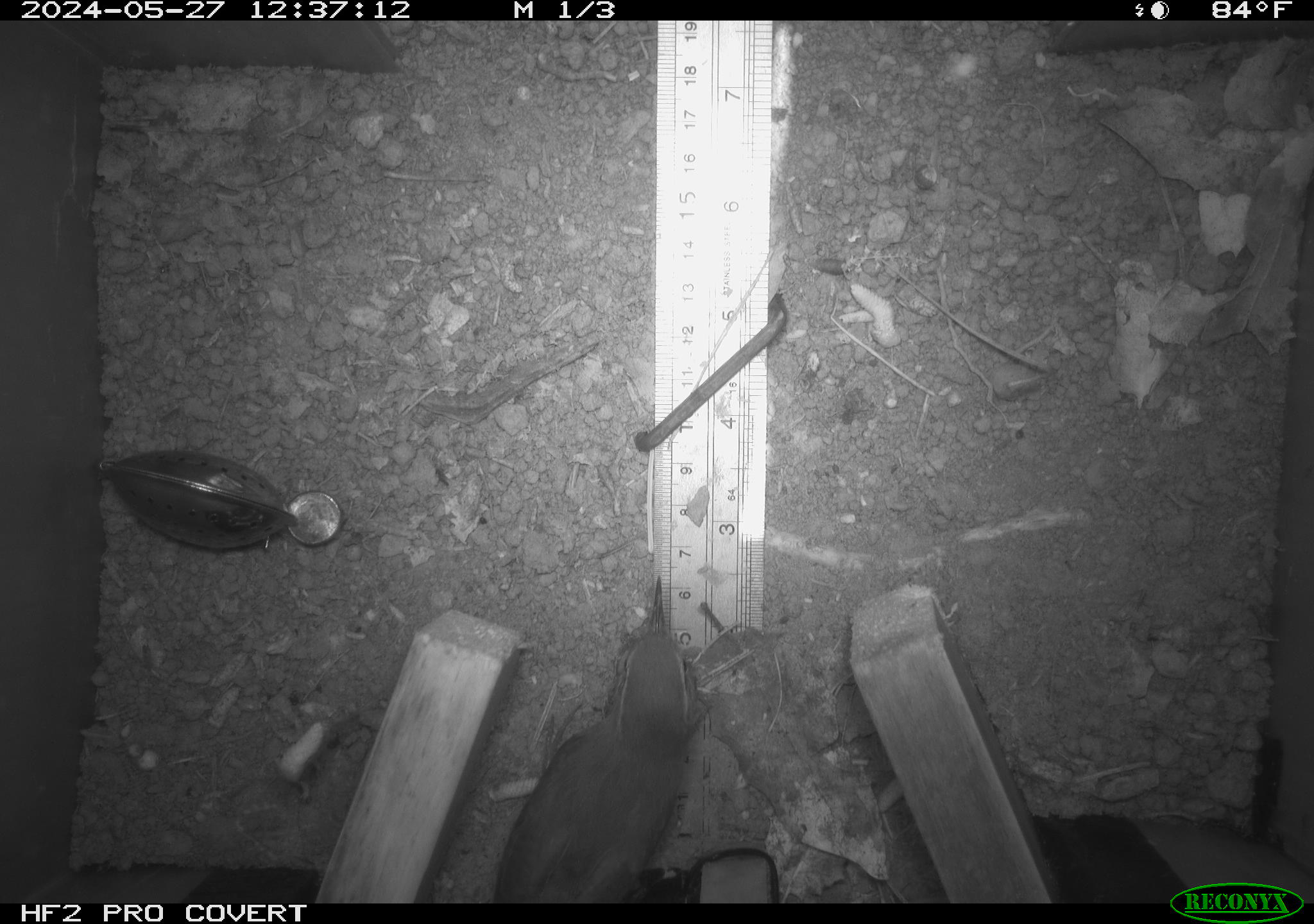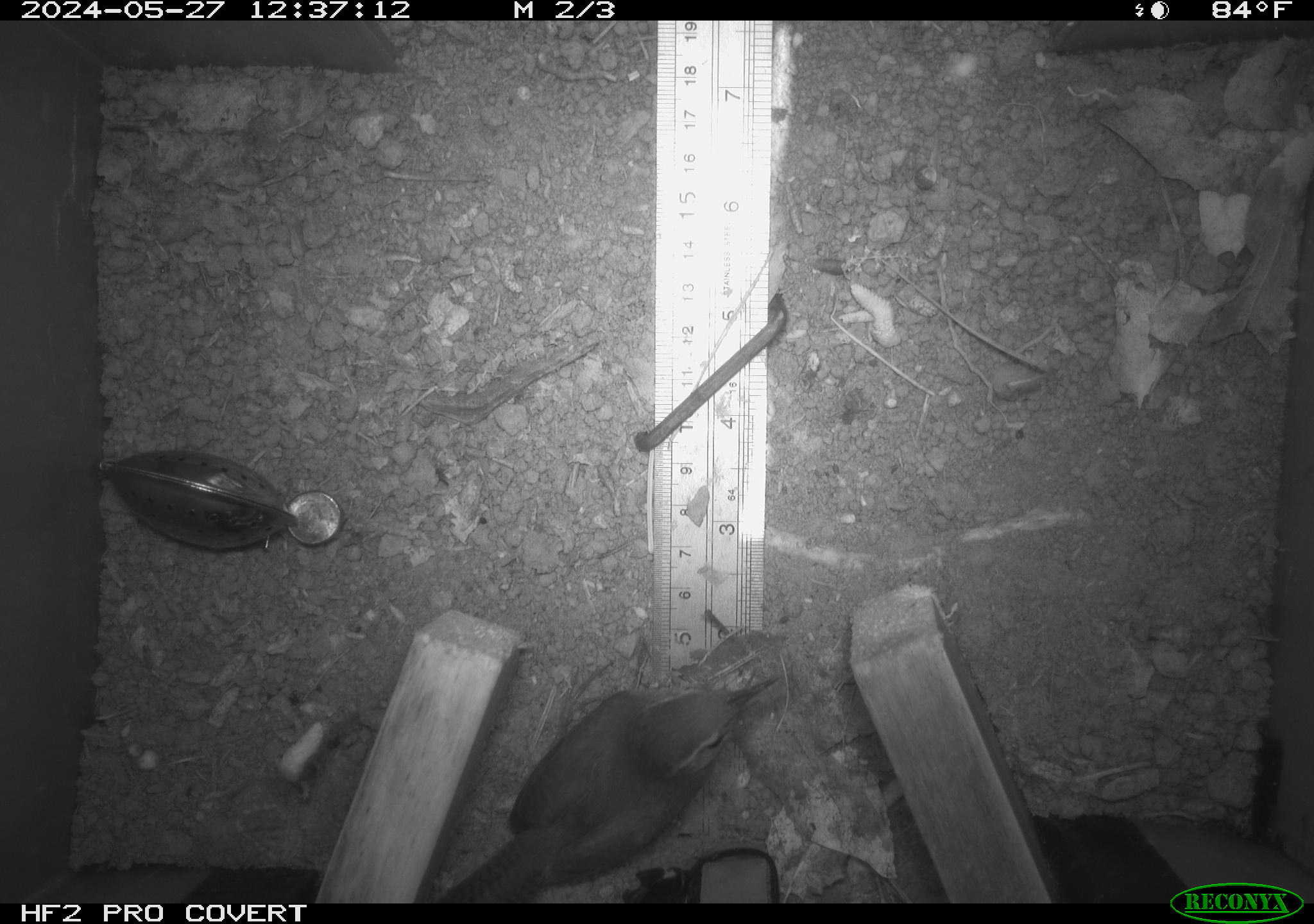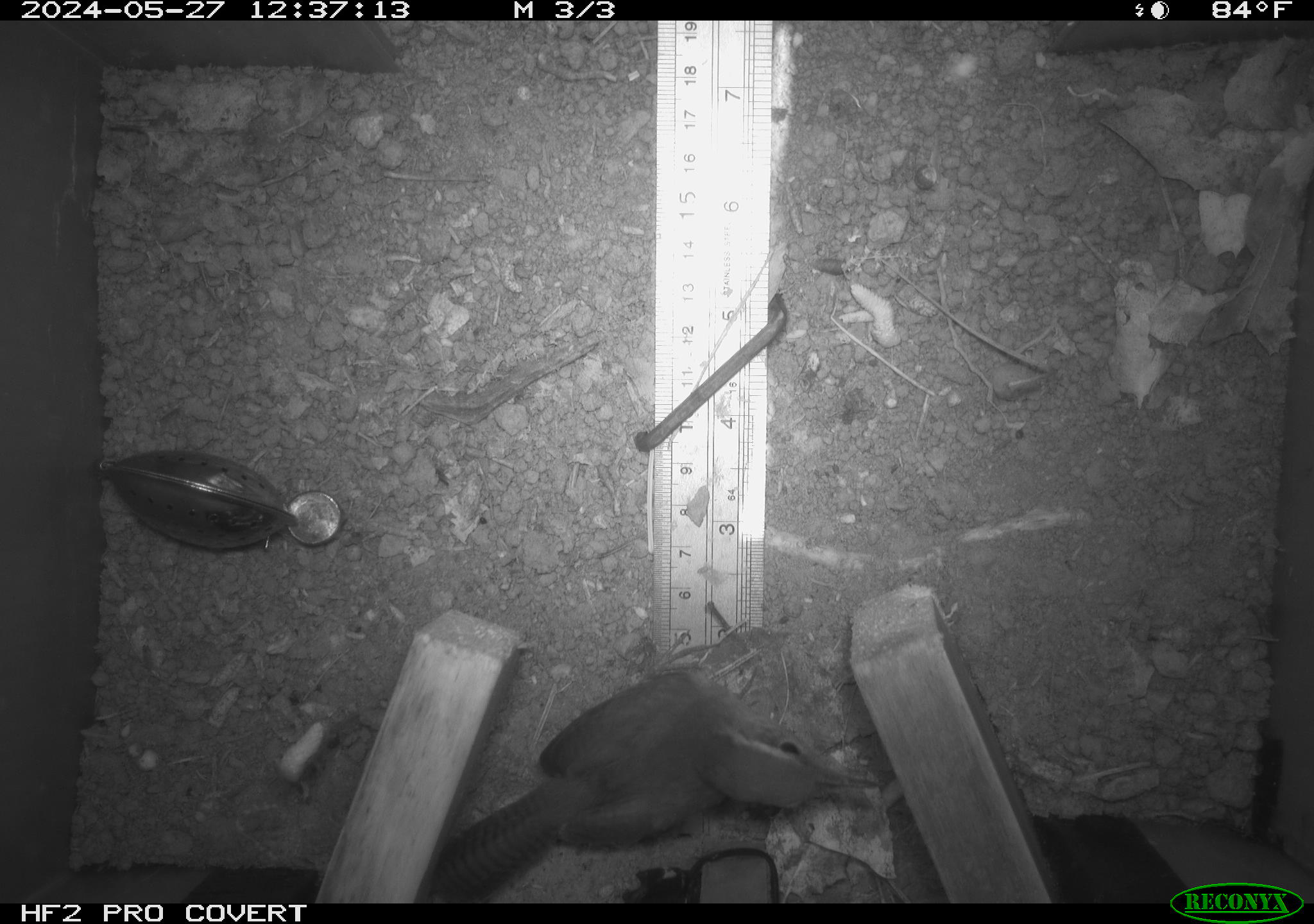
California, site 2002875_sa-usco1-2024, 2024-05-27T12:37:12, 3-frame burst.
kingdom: Animalia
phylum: Chordata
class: Aves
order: Passeriformes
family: Troglodytidae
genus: Thryomanes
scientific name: Thryomanes bewickii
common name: bewick's wren